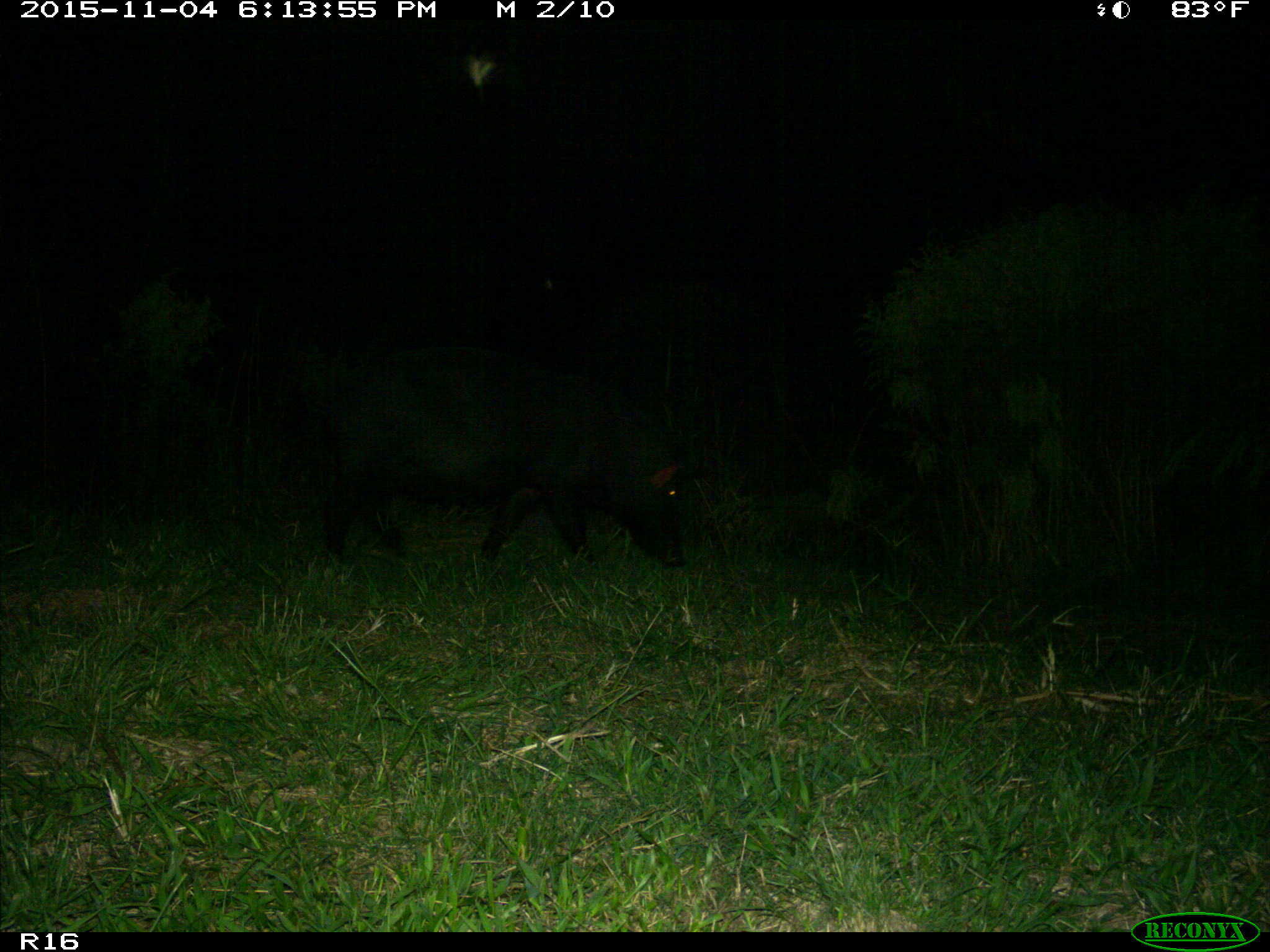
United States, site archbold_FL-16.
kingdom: Animalia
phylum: Chordata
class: Mammalia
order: Artiodactyla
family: Suidae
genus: Sus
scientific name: Sus scrofa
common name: wild boar